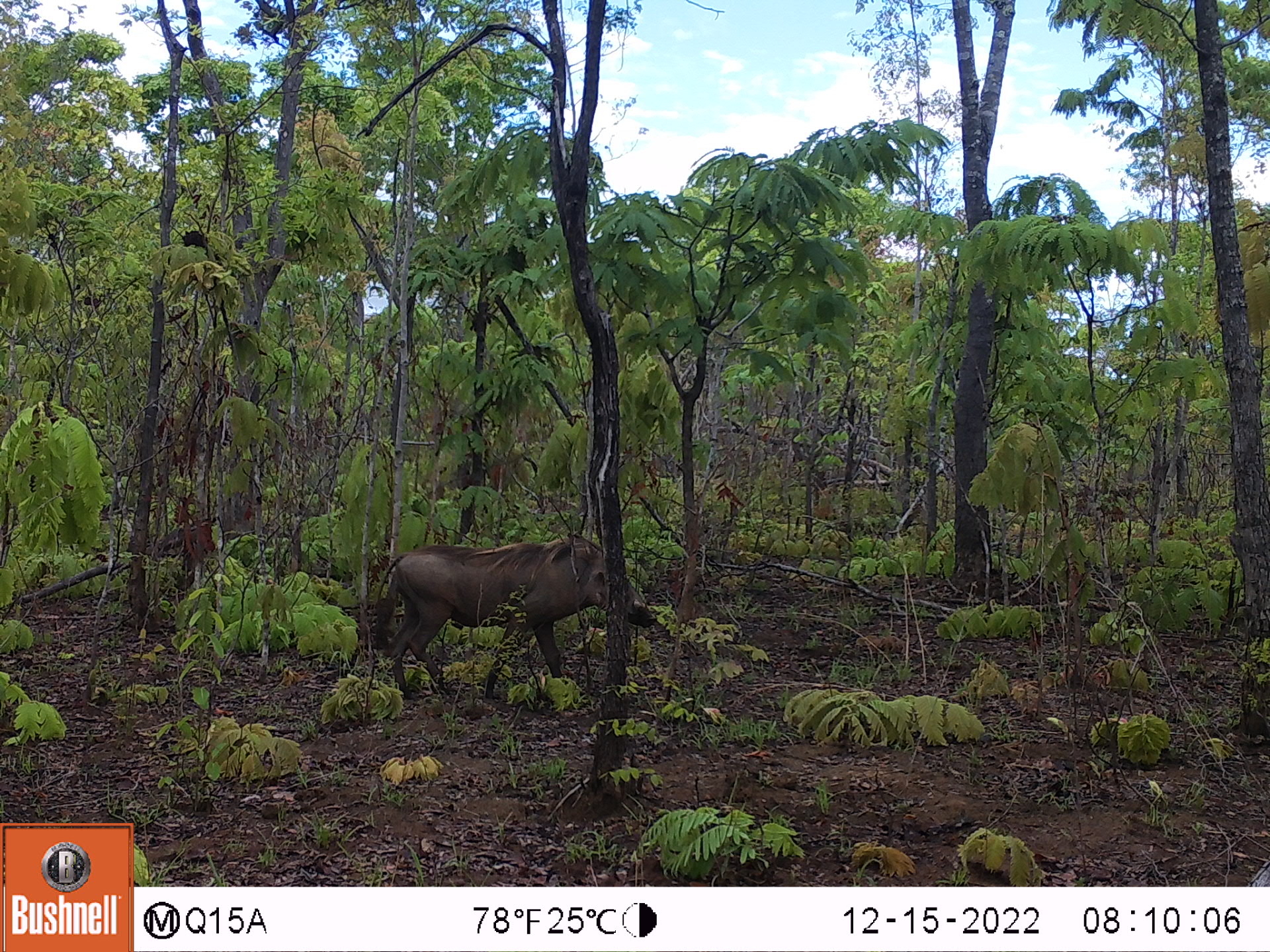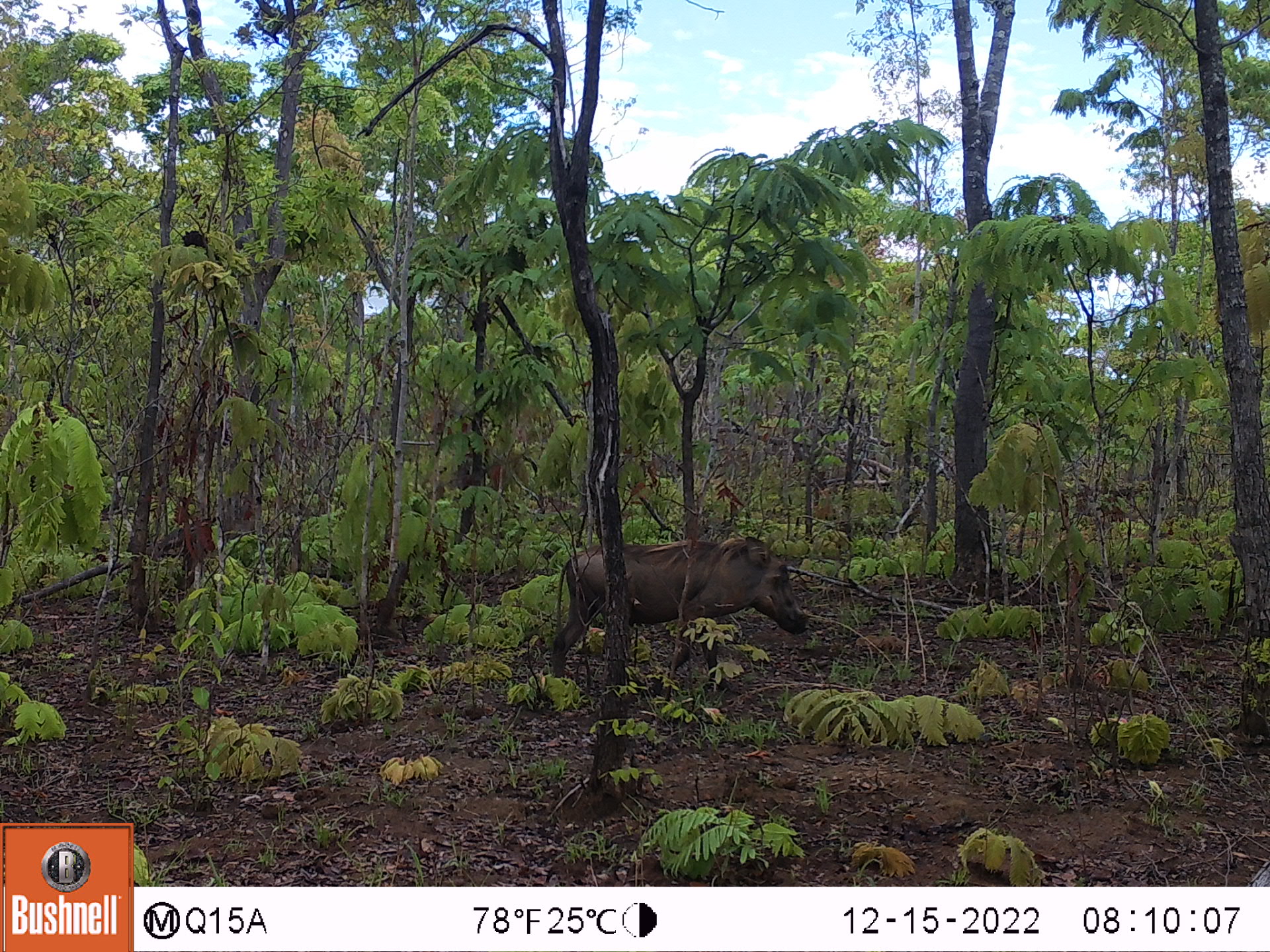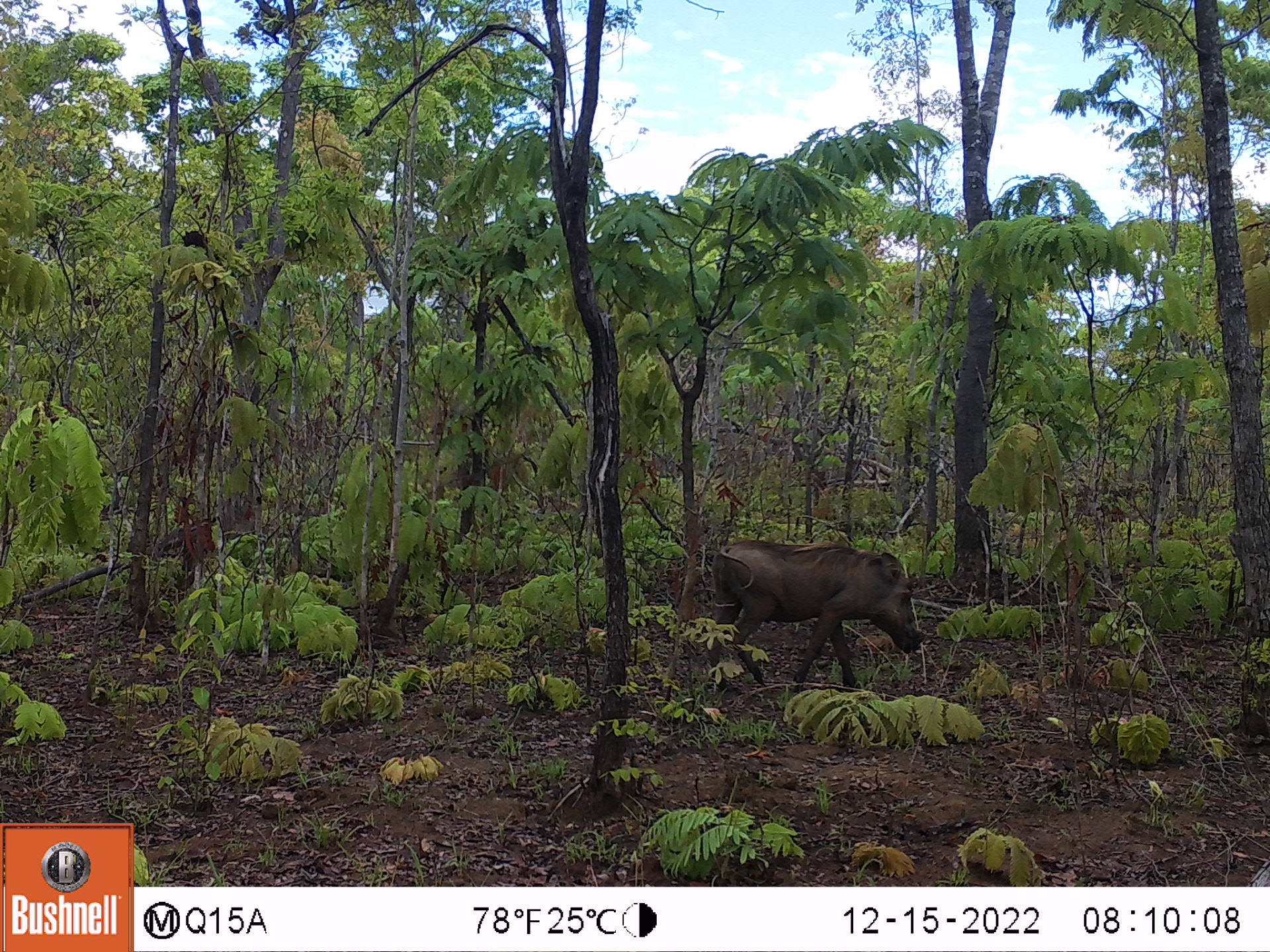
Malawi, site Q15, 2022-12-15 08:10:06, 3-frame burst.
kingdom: Animalia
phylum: Chordata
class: Mammalia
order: Artiodactyla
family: Suidae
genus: Phacochoerus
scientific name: Phacochoerus africanus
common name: common warthog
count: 1